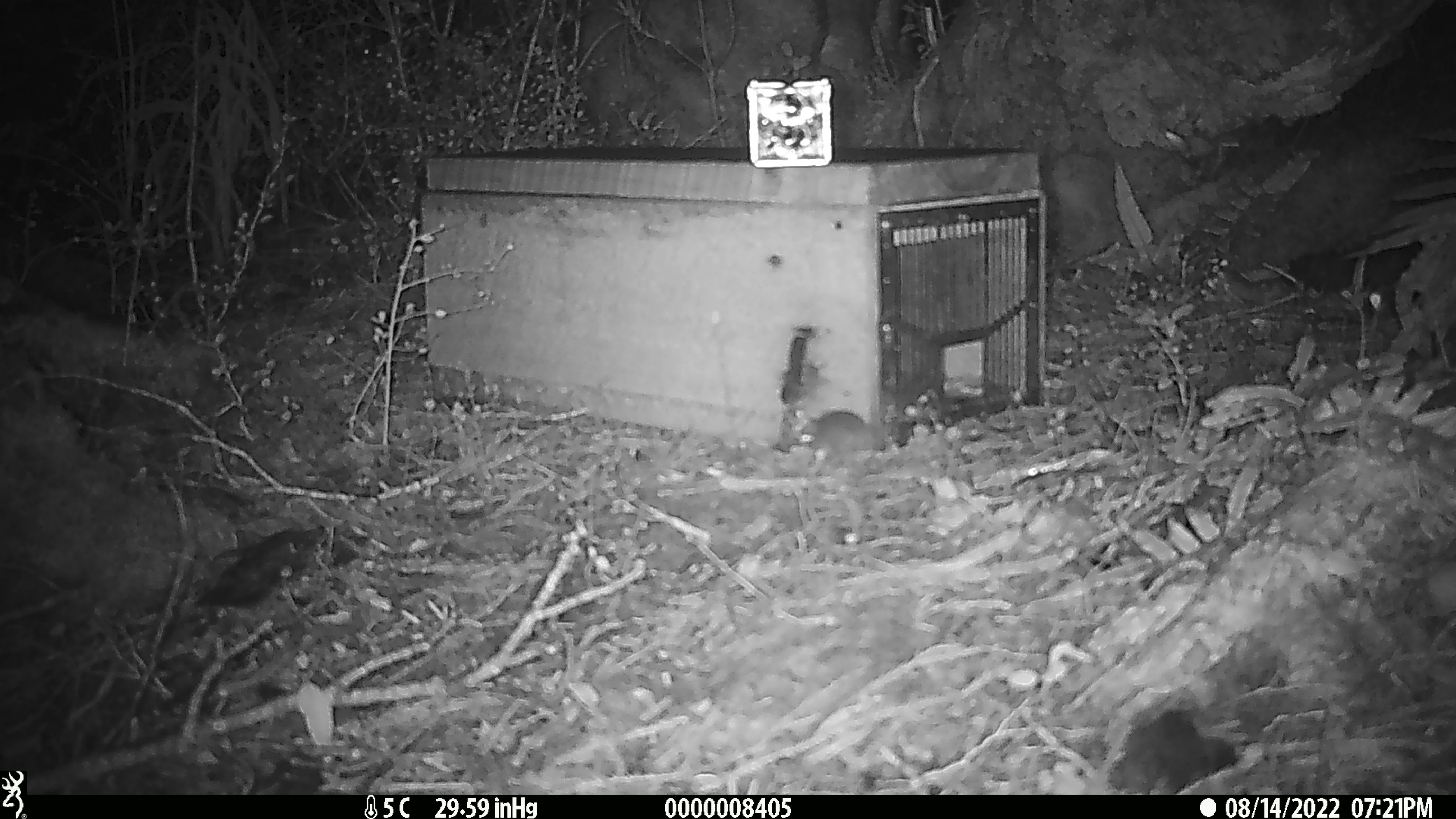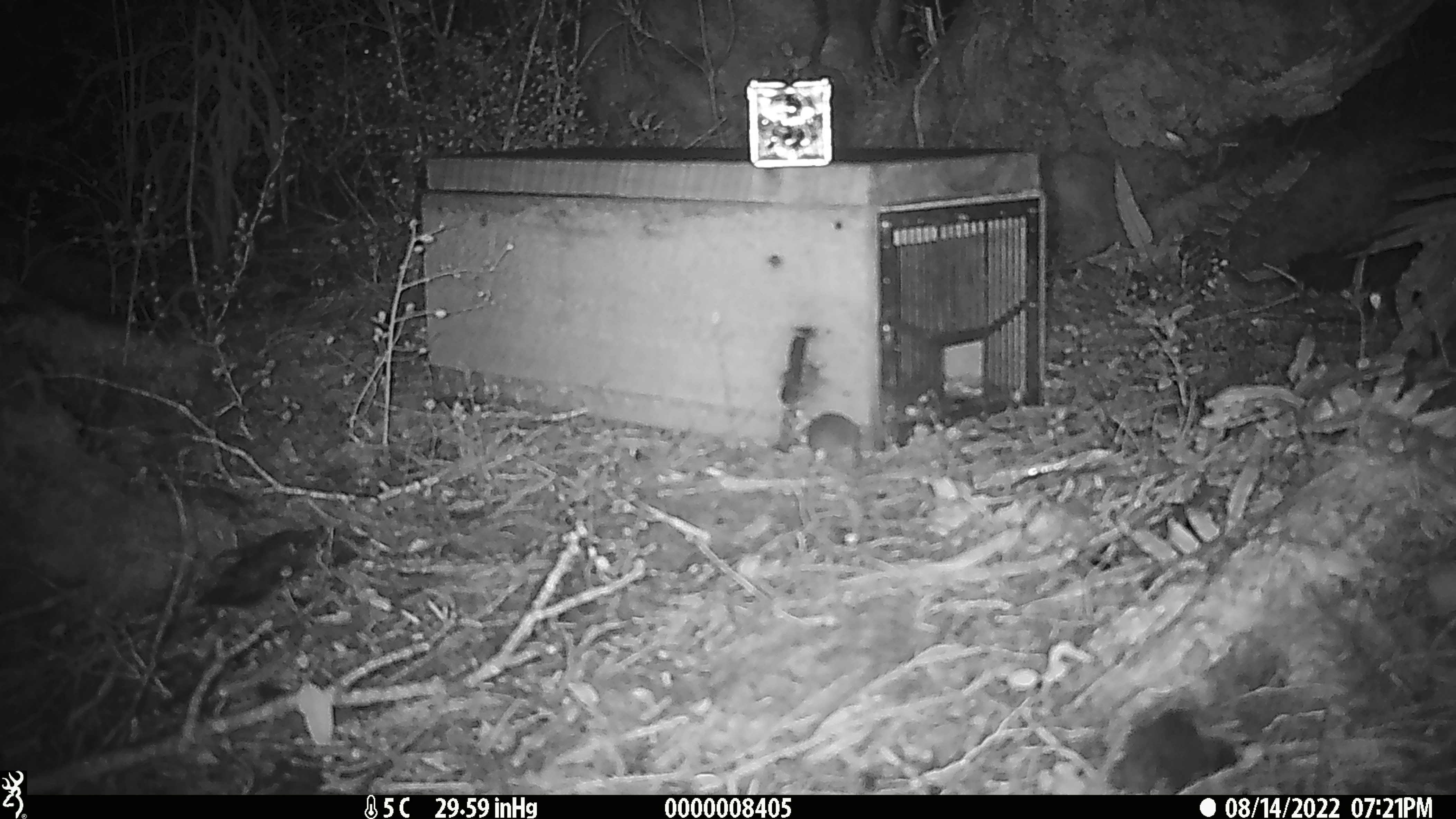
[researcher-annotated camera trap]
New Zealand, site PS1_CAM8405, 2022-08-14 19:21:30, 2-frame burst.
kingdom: Animalia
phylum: Chordata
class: Mammalia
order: Rodentia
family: Muridae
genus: Mus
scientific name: Mus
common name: mouse